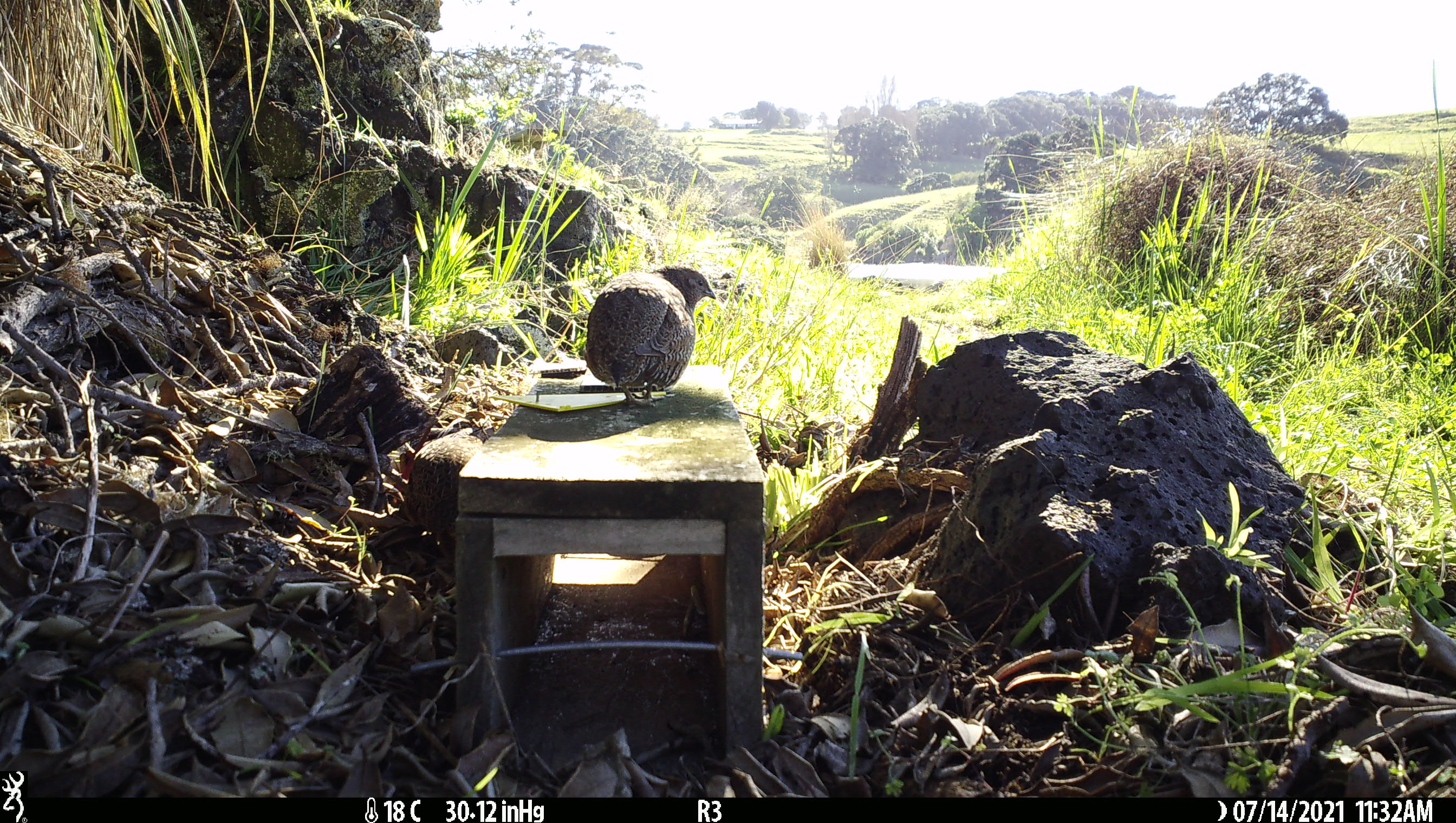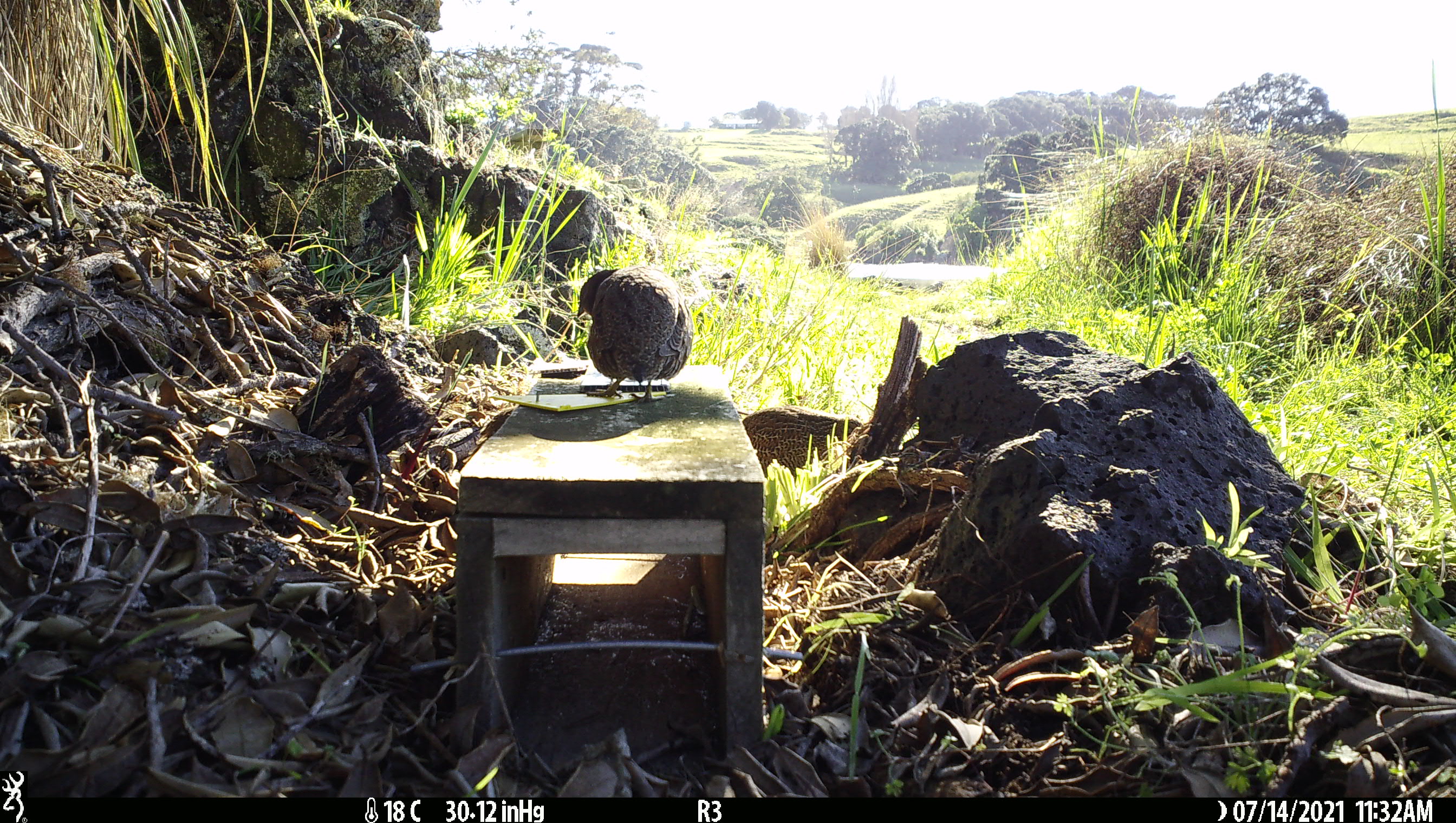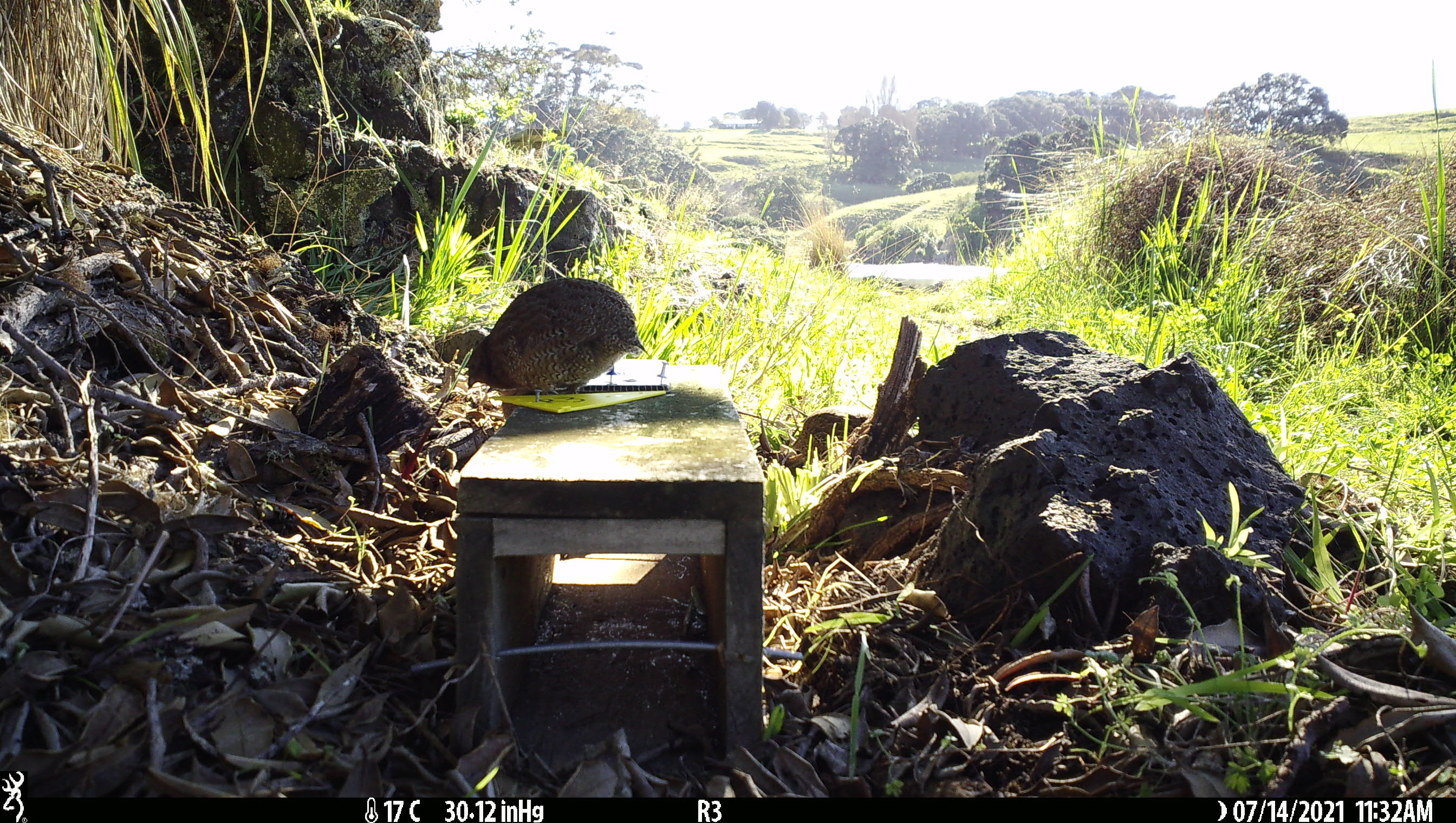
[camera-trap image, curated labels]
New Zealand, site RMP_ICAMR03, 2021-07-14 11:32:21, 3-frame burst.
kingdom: Animalia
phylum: Chordata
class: Aves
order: Galliformes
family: Phasianidae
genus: Synoicus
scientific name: Synoicus ypsilophorus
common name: brown quail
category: quail brown